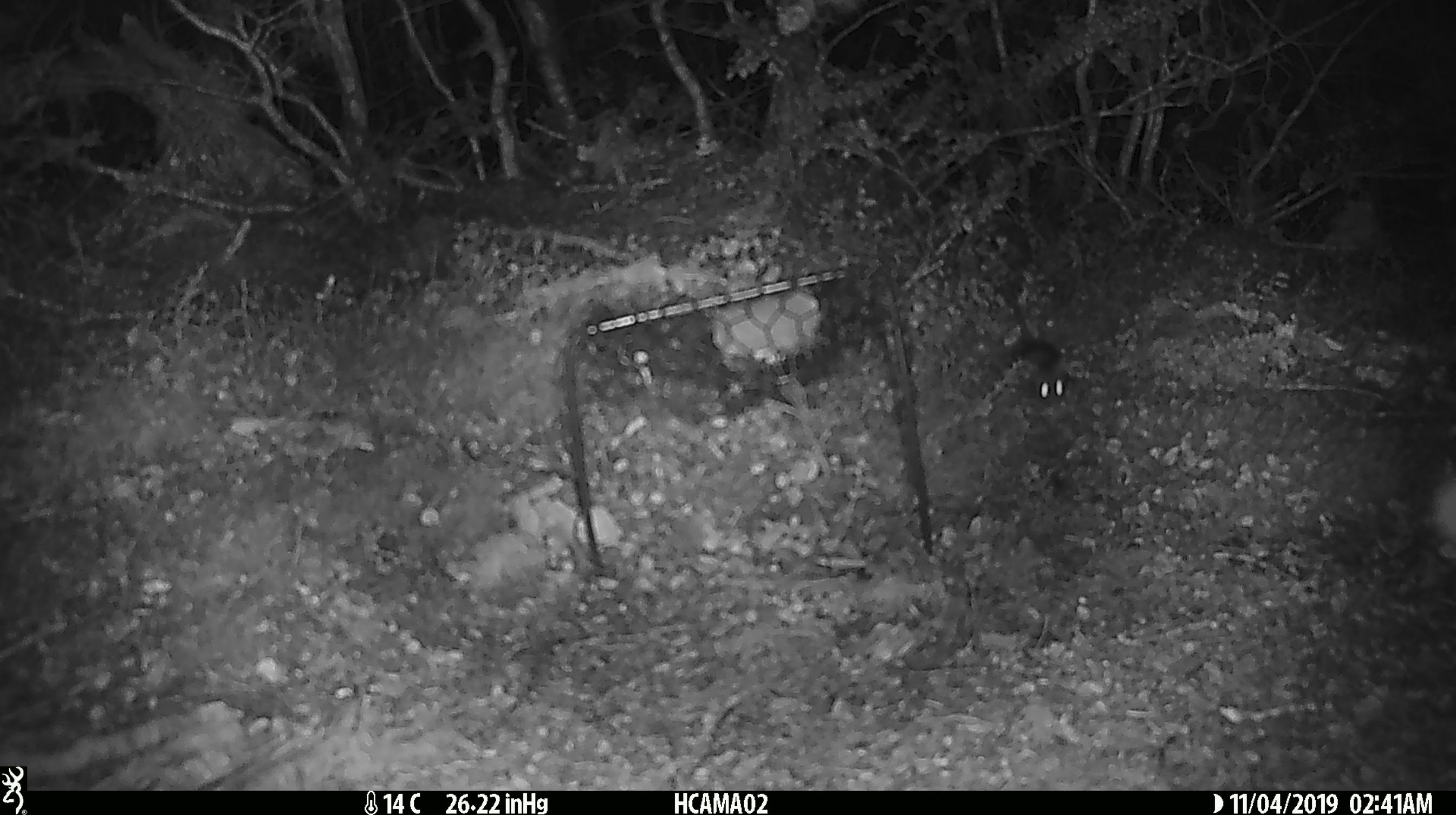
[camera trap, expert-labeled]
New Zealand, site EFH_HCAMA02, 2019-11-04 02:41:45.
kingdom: Animalia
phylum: Chordata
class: Mammalia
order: Rodentia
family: Muridae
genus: Mus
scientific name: Mus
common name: mouse